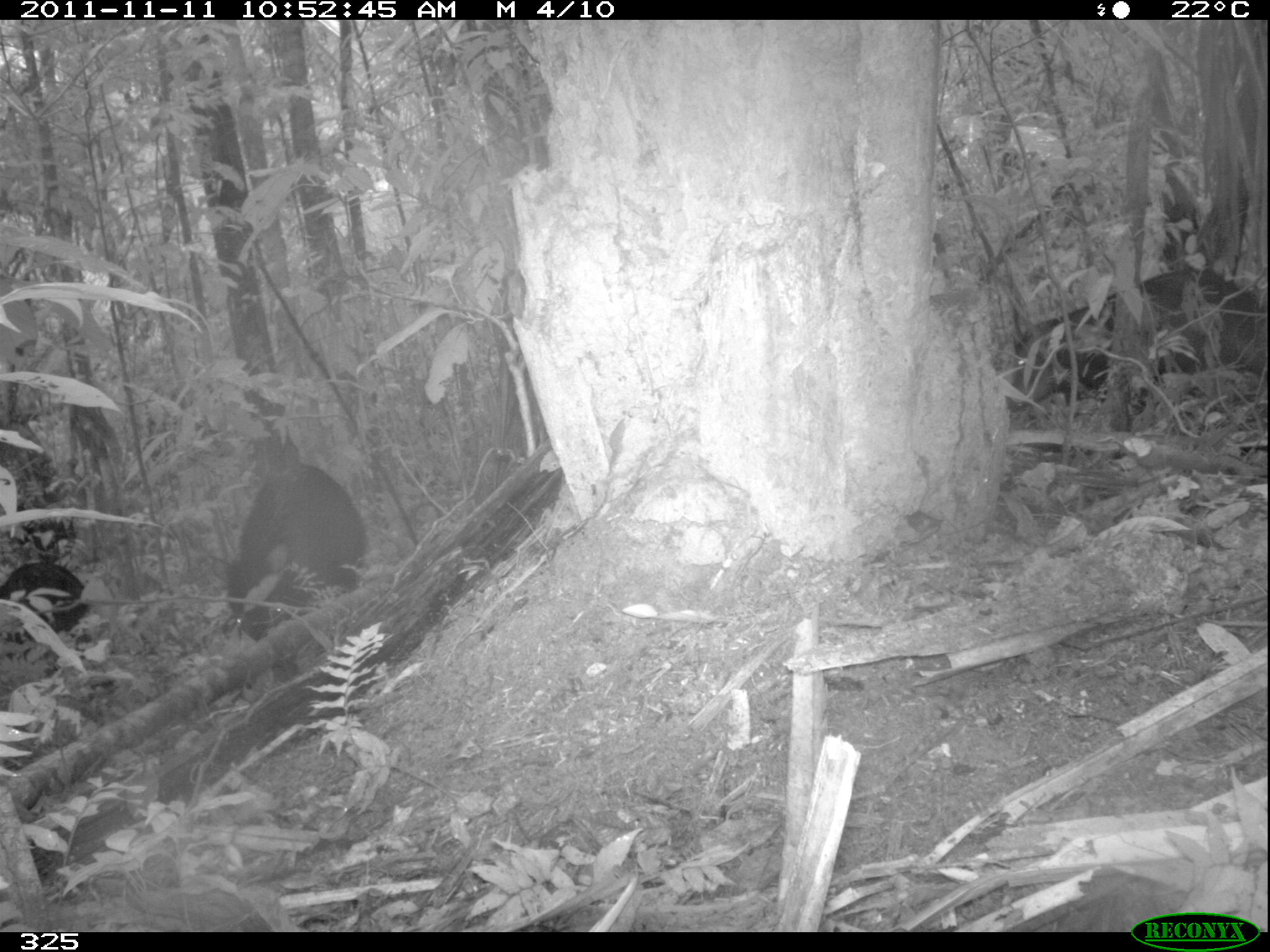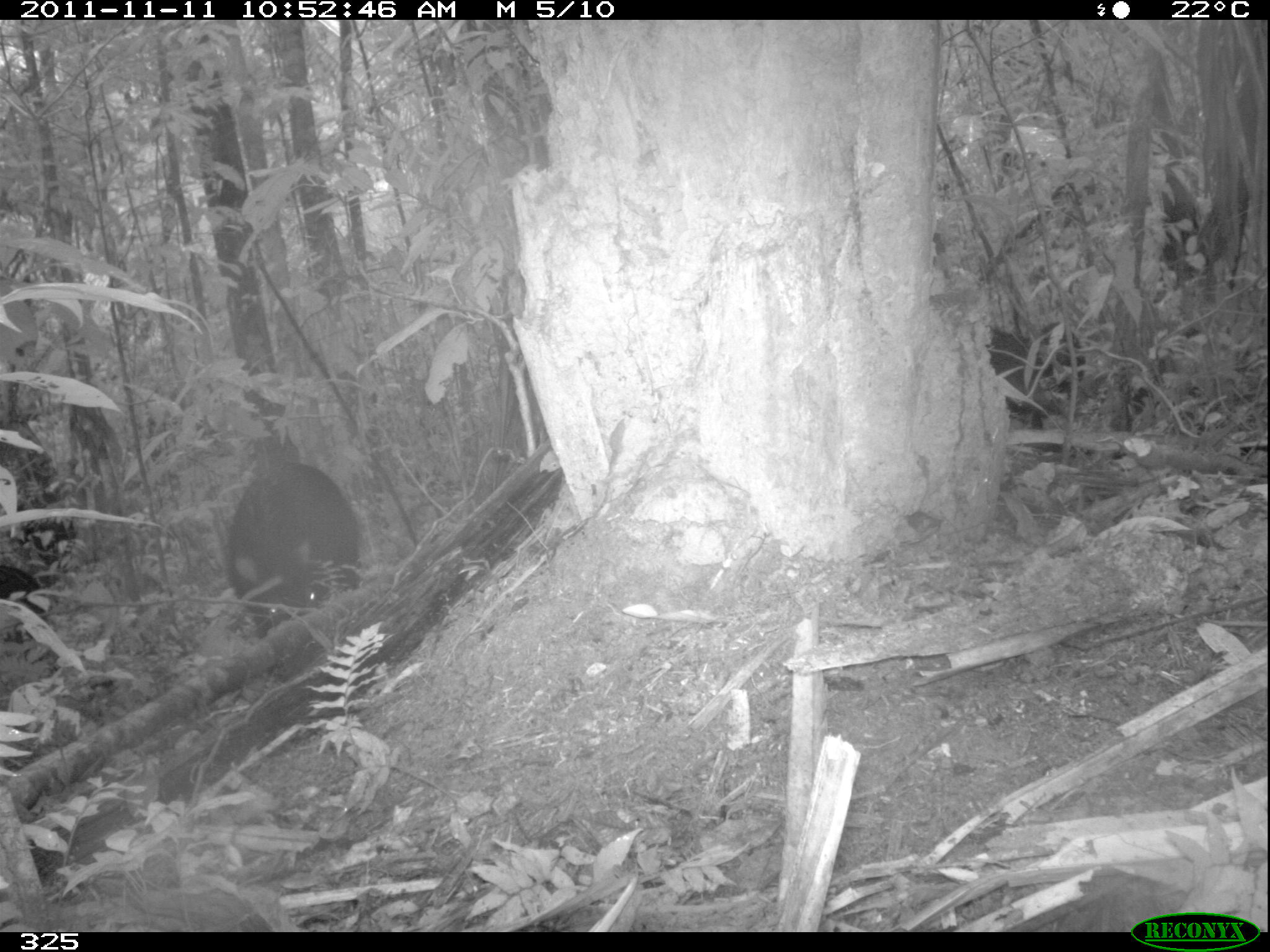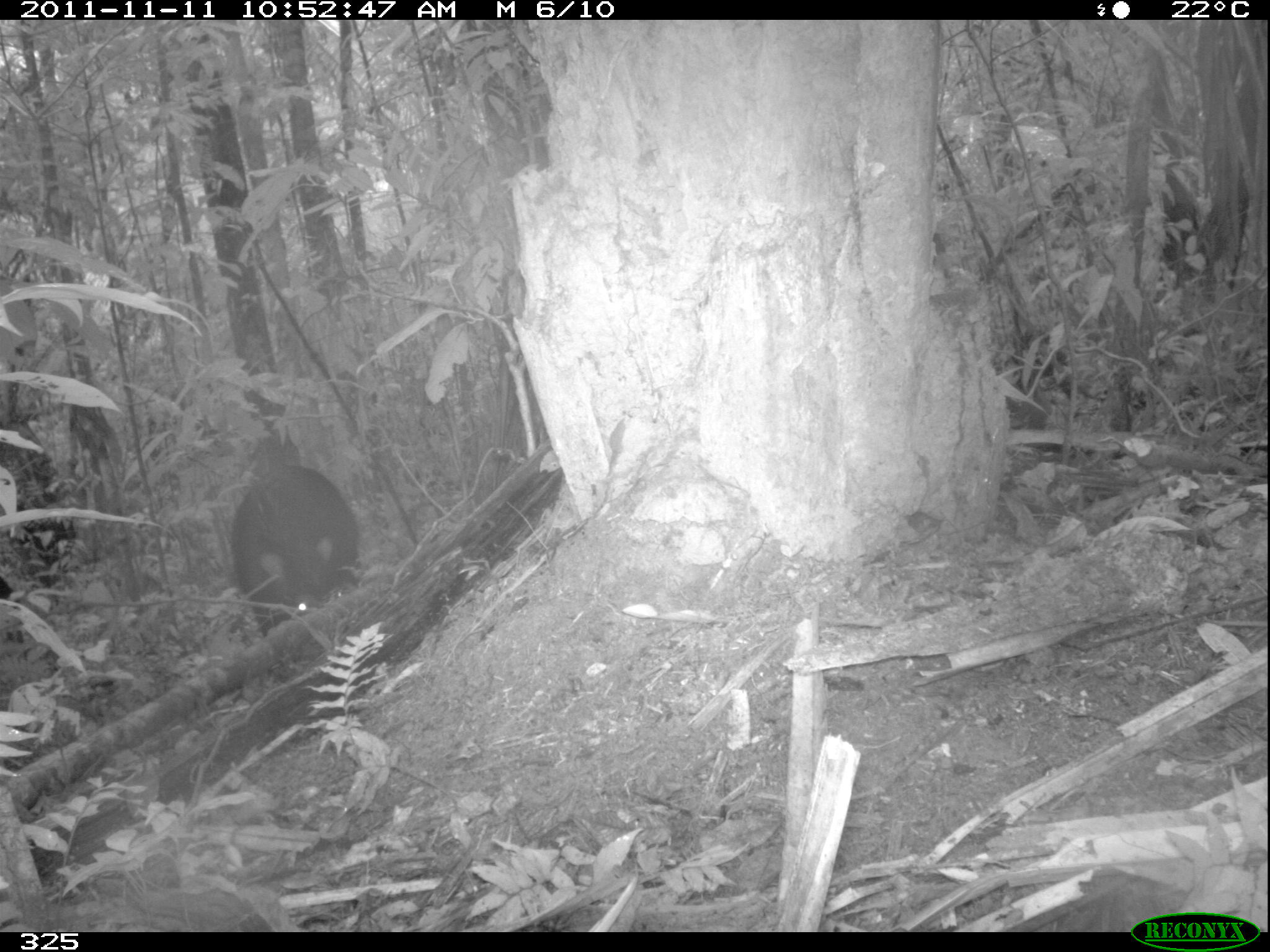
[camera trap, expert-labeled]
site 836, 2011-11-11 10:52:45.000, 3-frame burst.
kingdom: Animalia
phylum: Chordata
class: Mammalia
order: Artiodactyla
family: Tayassuidae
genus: Tayassu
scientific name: Tayassu pecari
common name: white-lipped peccary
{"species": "Tayassu pecari (white-lipped peccary)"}